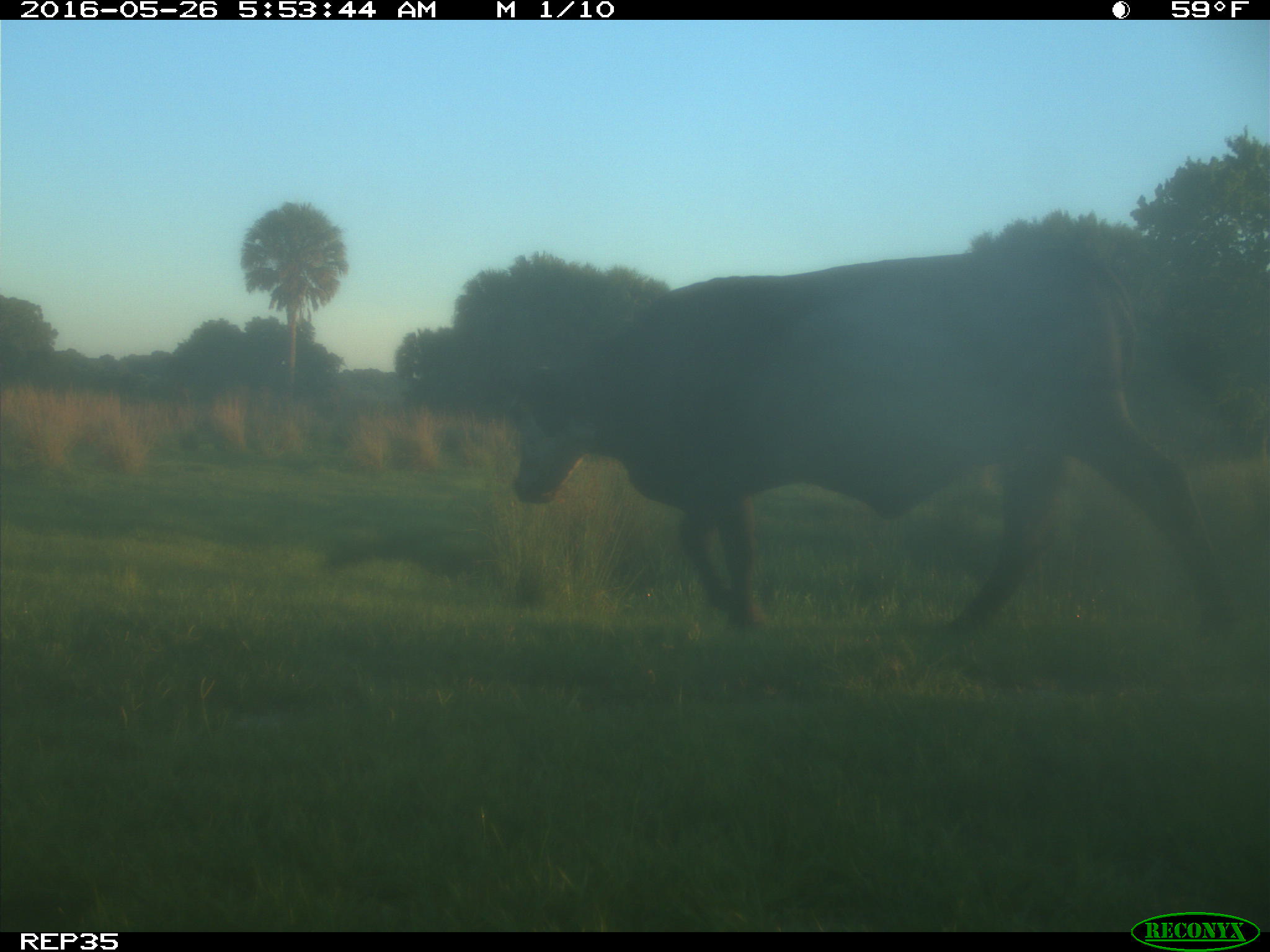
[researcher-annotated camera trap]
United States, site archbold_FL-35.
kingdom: Animalia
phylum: Chordata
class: Mammalia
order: Artiodactyla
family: Bovidae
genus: Bos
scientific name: Bos taurus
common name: domestic cow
Bos taurus (domestic cow).